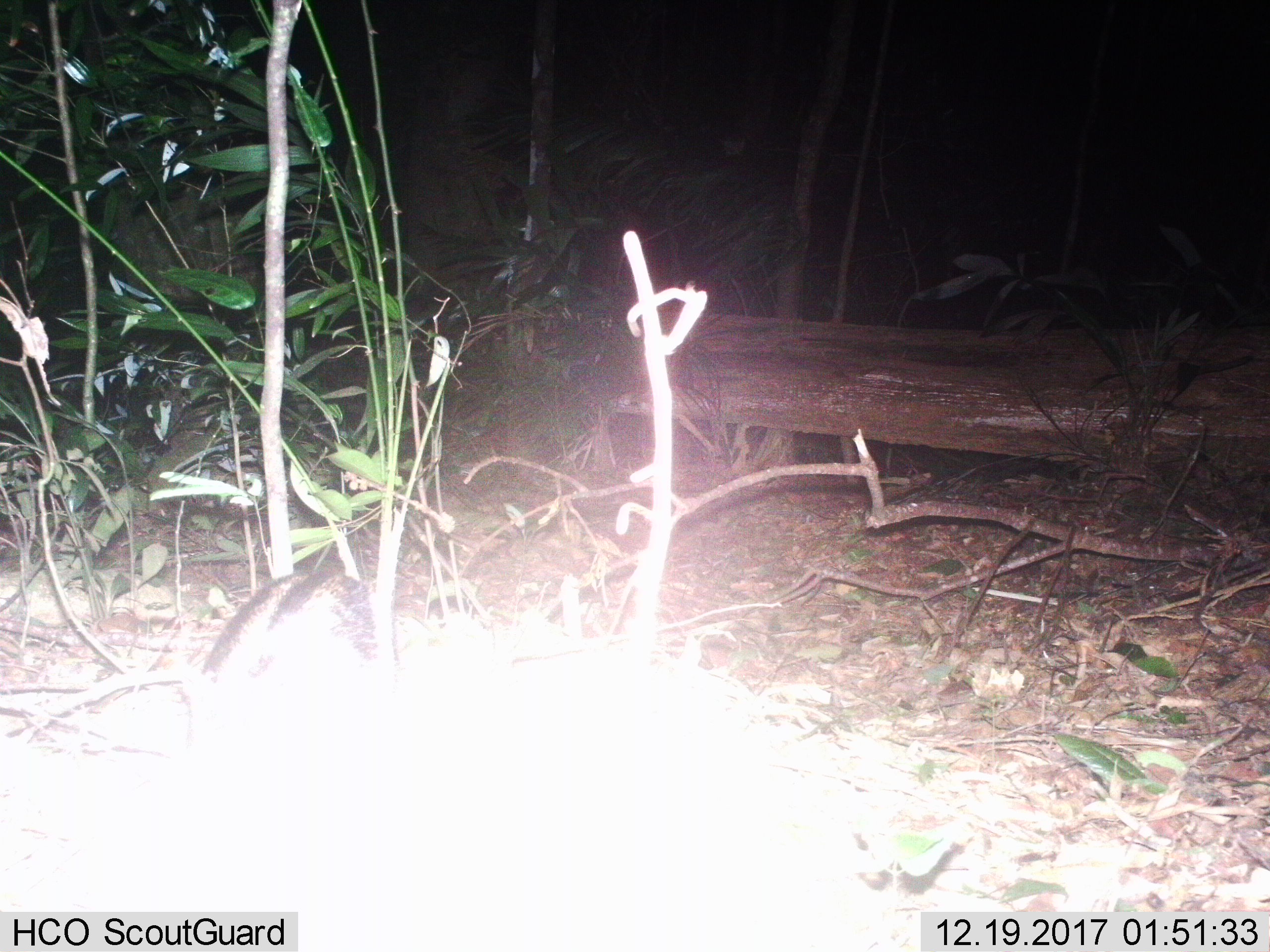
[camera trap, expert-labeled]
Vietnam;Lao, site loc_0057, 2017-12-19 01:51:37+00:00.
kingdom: Animalia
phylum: Chordata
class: Mammalia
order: Lagomorpha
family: Leporidae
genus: Nesolagus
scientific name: Nesolagus timminsi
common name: annamite striped rabbit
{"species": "annamite striped rabbit (Nesolagus timminsi)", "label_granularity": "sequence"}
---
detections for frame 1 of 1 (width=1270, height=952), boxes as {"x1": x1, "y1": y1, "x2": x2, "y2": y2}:
annamite striped rabbit: {"x1": 202, "y1": 569, "x2": 398, "y2": 686}